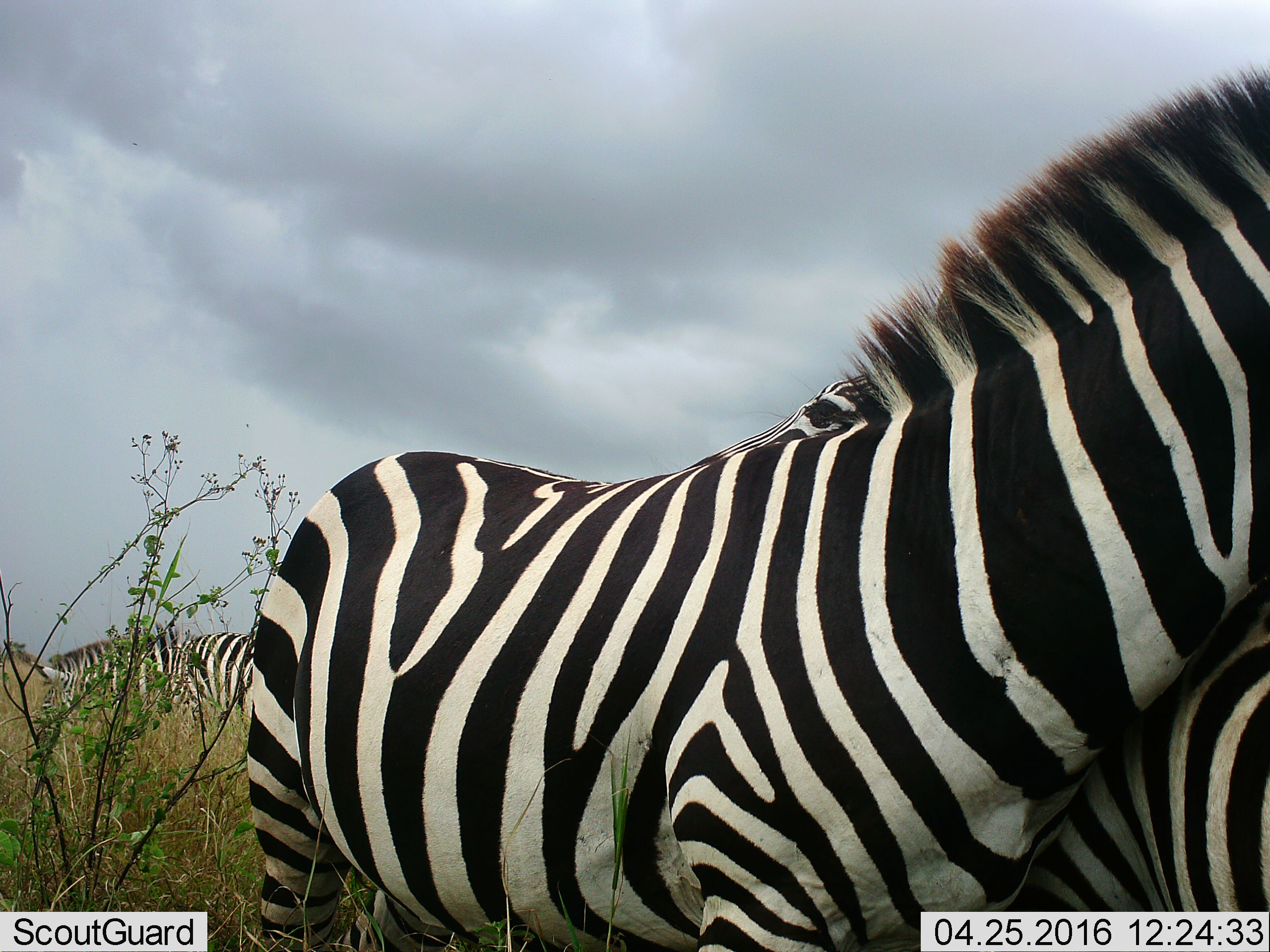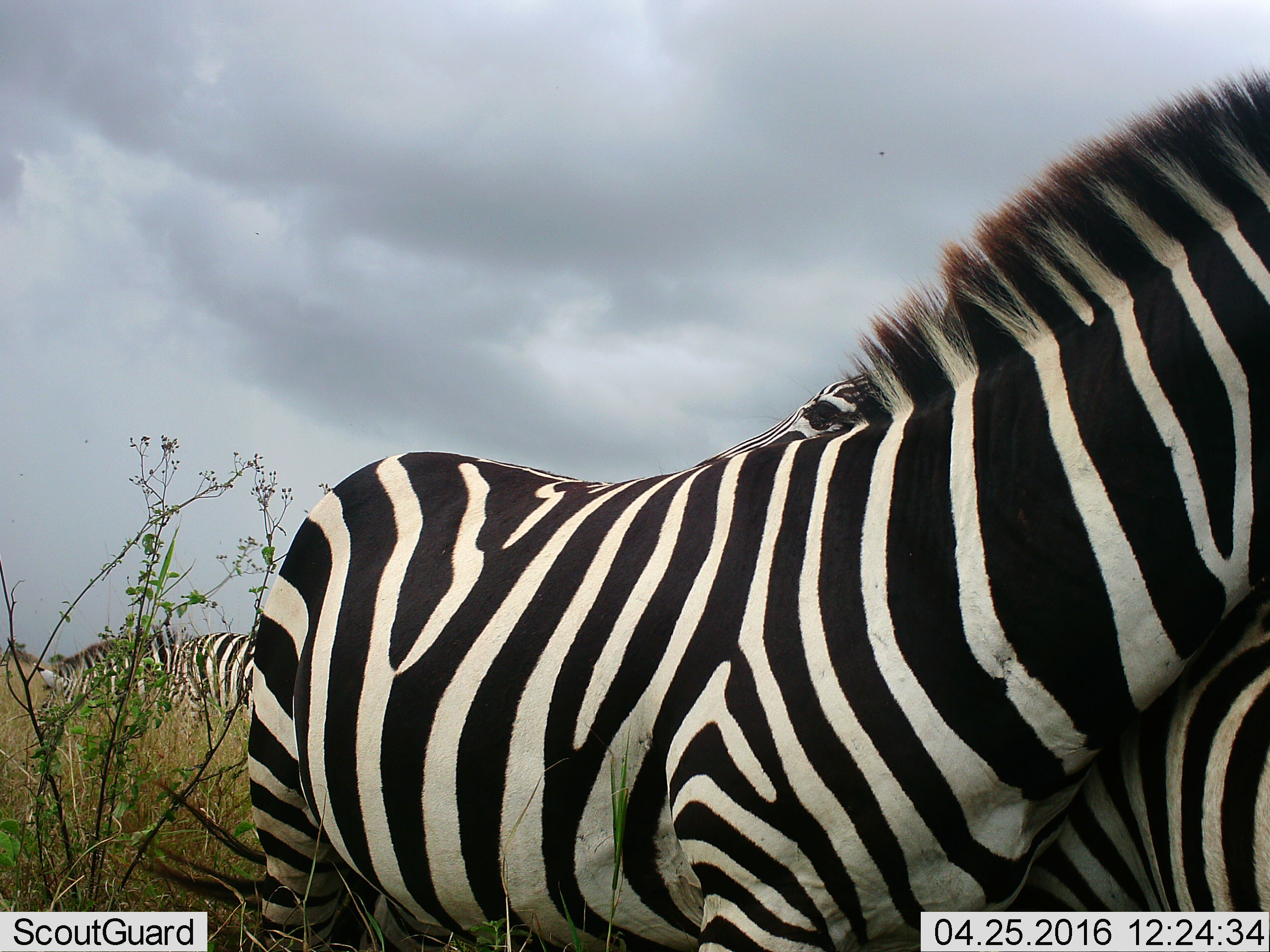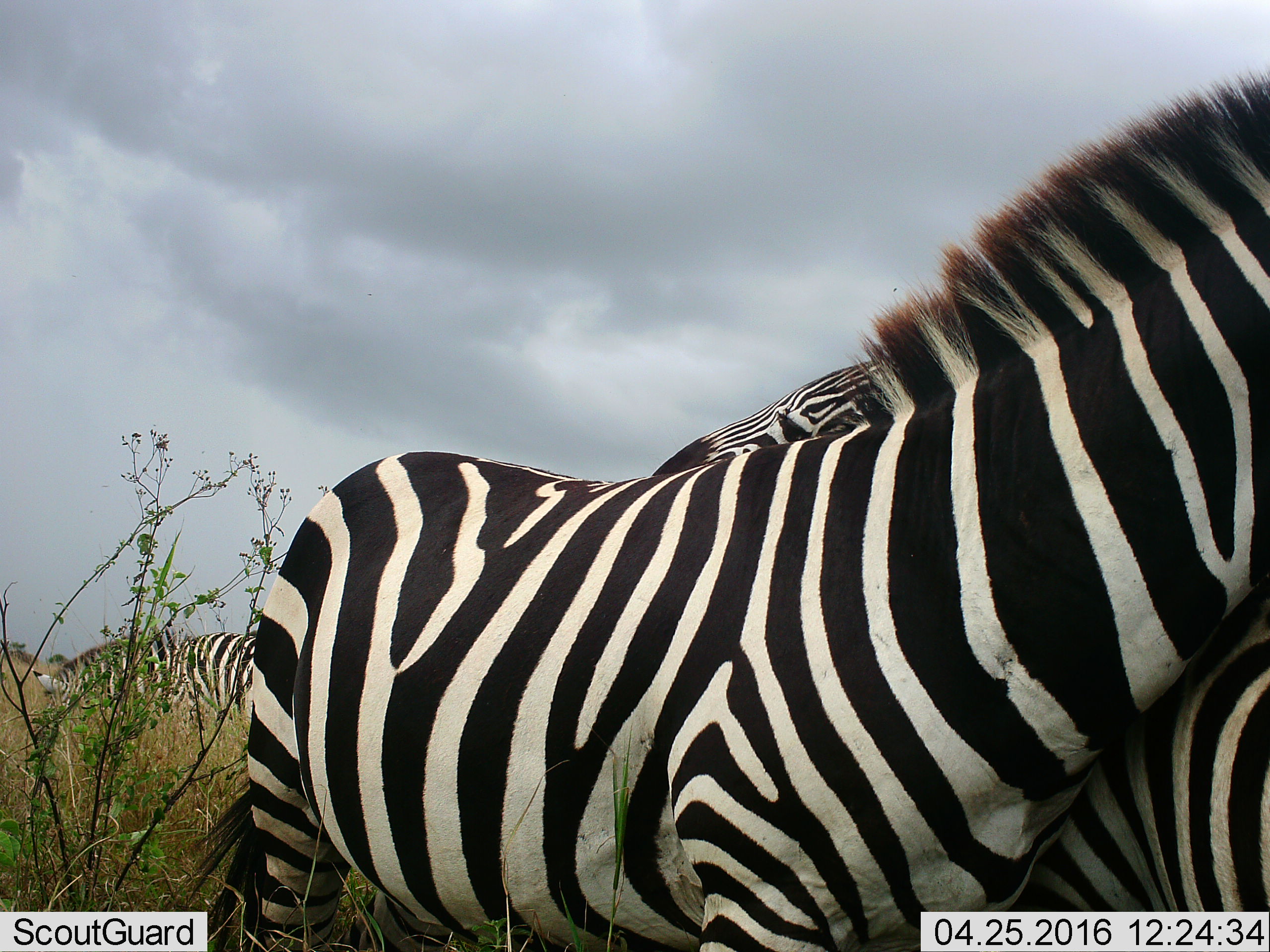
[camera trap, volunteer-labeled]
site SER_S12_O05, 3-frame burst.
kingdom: Animalia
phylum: Chordata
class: Mammalia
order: Perissodactyla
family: Equidae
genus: Equus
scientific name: Equus quagga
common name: plains zebra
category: zebraplains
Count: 4.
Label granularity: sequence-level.